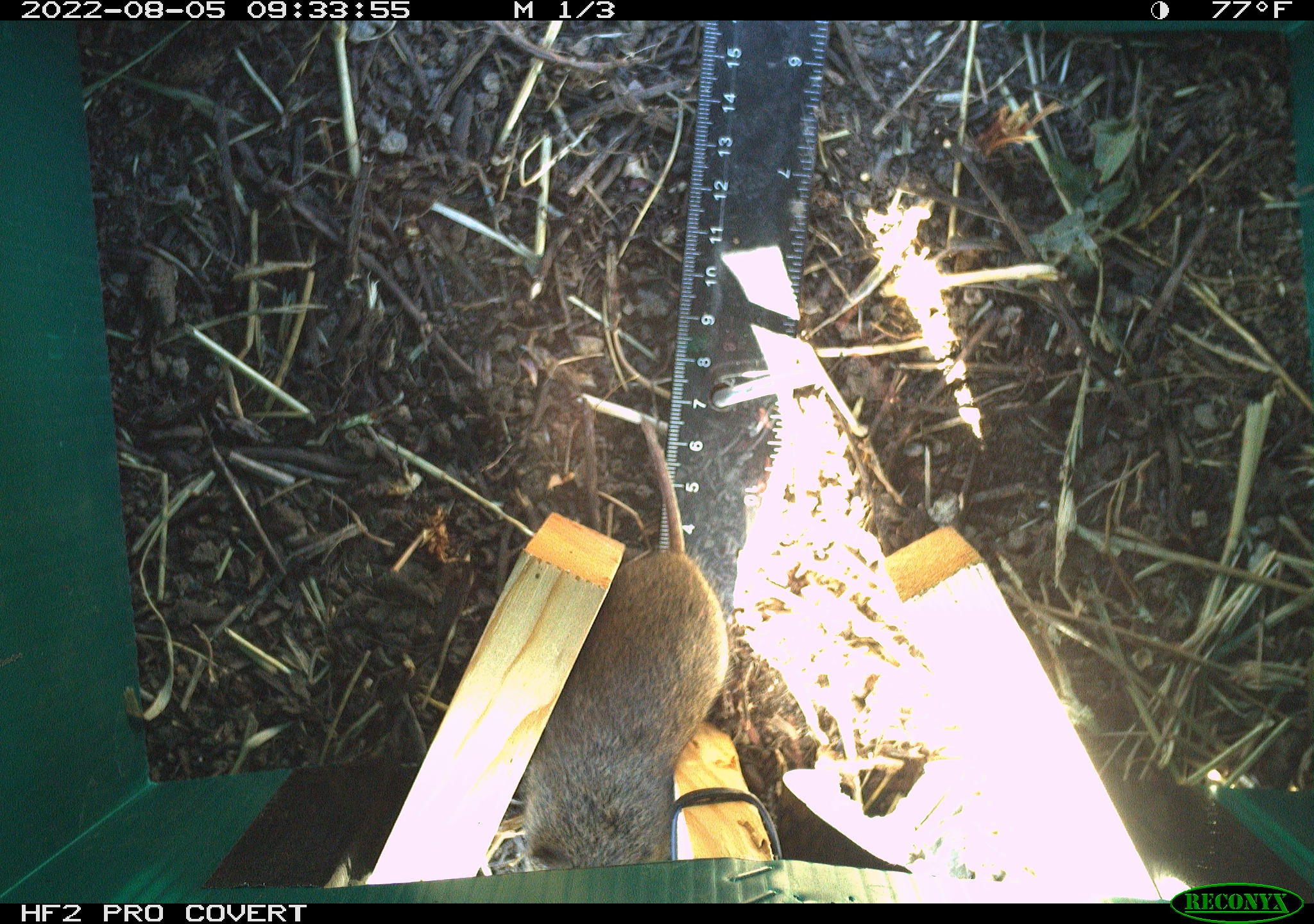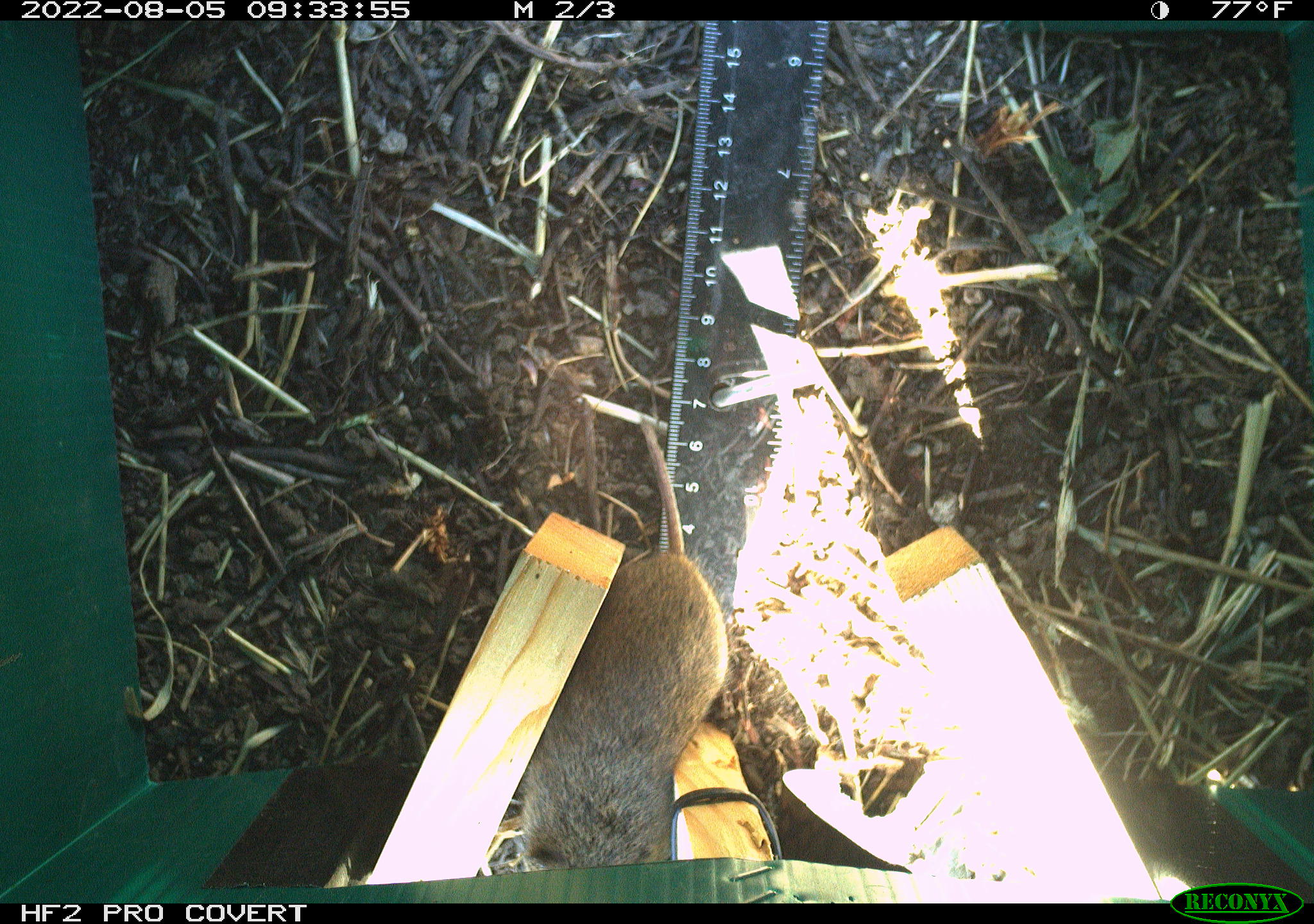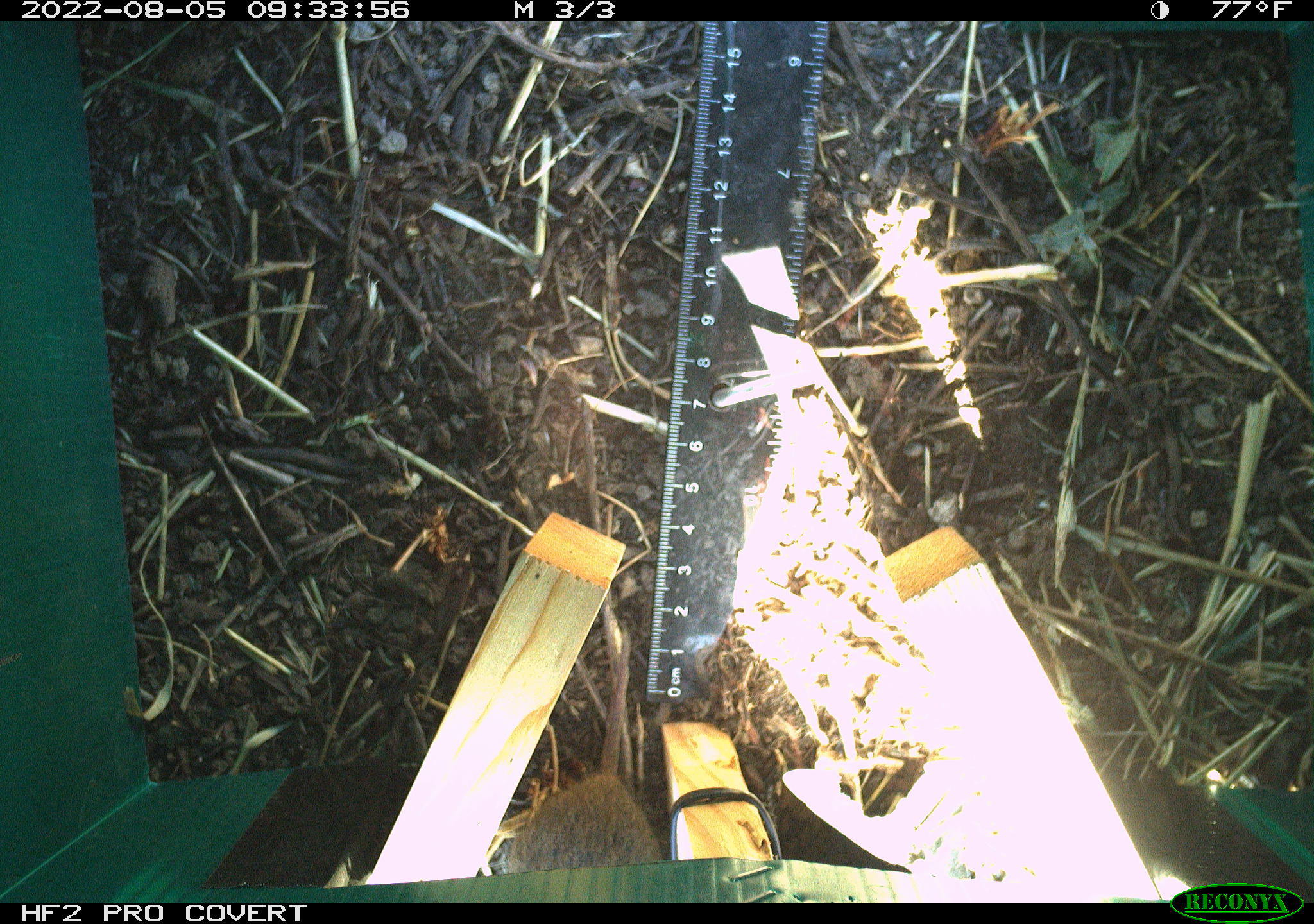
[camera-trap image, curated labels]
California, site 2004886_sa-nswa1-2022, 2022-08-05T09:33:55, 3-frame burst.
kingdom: Animalia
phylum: Chordata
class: Mammalia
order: Rodentia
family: Cricetidae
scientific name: Cricetidae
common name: hamsters, voles, lemmings, and allies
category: cricetidae family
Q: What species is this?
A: Cricetidae family (hamsters, voles, lemmings, and allies) (Cricetidae).